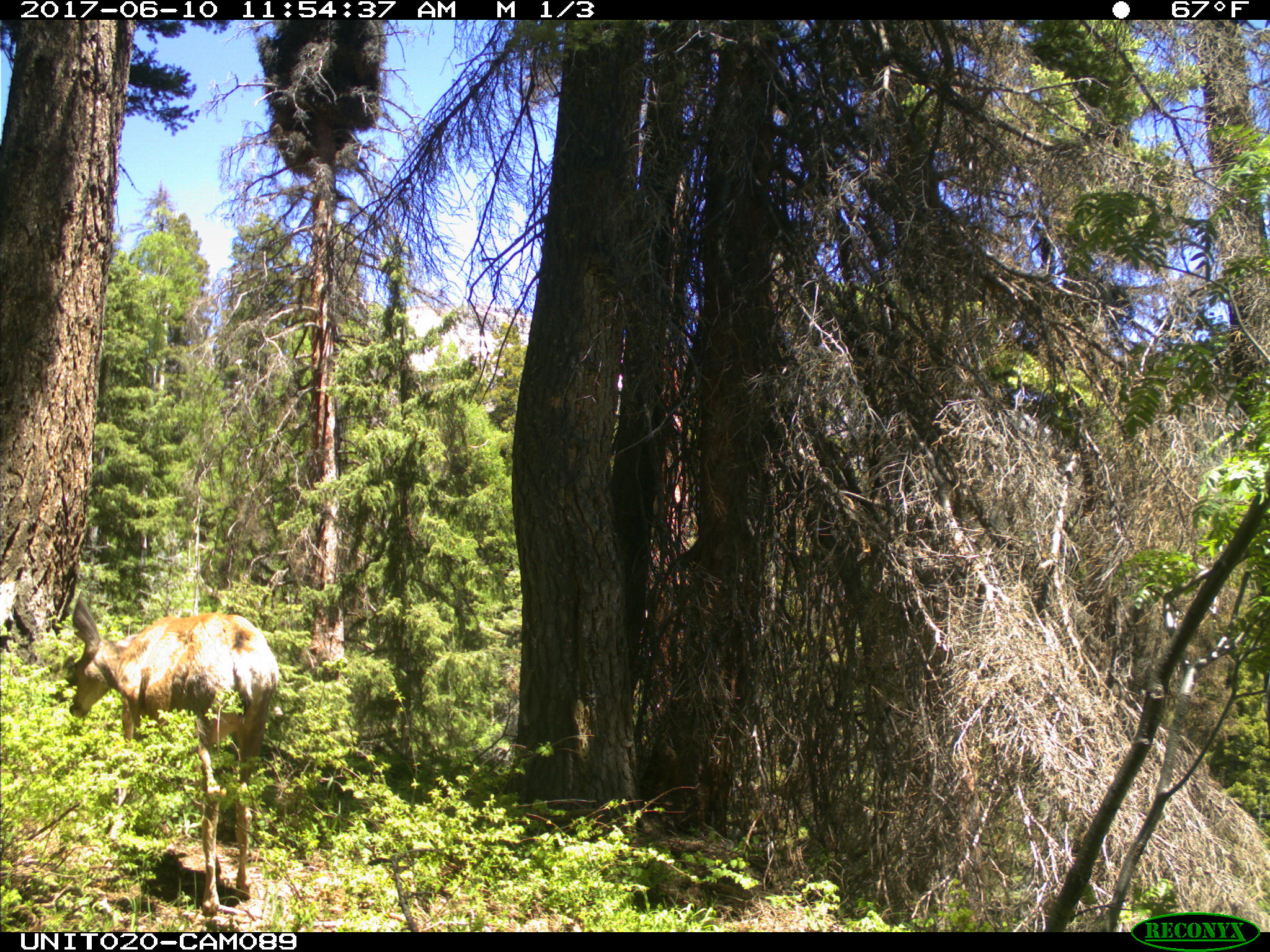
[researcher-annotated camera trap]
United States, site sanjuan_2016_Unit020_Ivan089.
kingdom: Animalia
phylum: Chordata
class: Mammalia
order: Artiodactyla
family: Cervidae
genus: Odocoileus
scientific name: Odocoileus hemionus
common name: mule deer